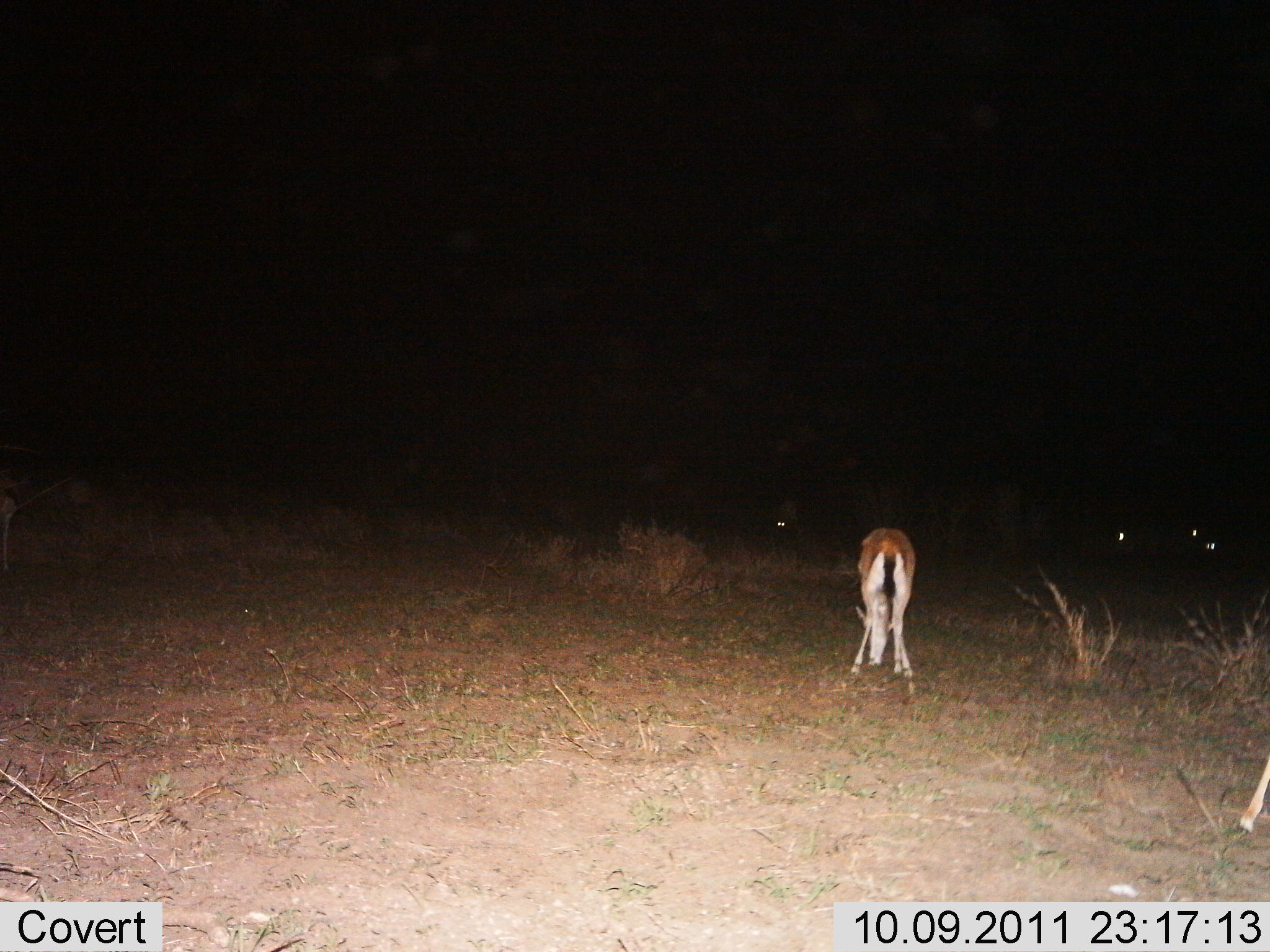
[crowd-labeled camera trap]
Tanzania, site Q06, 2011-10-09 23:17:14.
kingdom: Animalia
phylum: Chordata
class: Mammalia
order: Artiodactyla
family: Bovidae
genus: Eudorcas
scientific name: Eudorcas thomsonii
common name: thomson's gazelle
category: gazellethomsons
Gazellethomsons (thomson's gazelle) (Eudorcas thomsonii), count 1. Behavior (volunteer vote fractions): standing 23%, resting 8%, moving 0%, interacting 0%. Young present (vote fraction): 0%. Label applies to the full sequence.